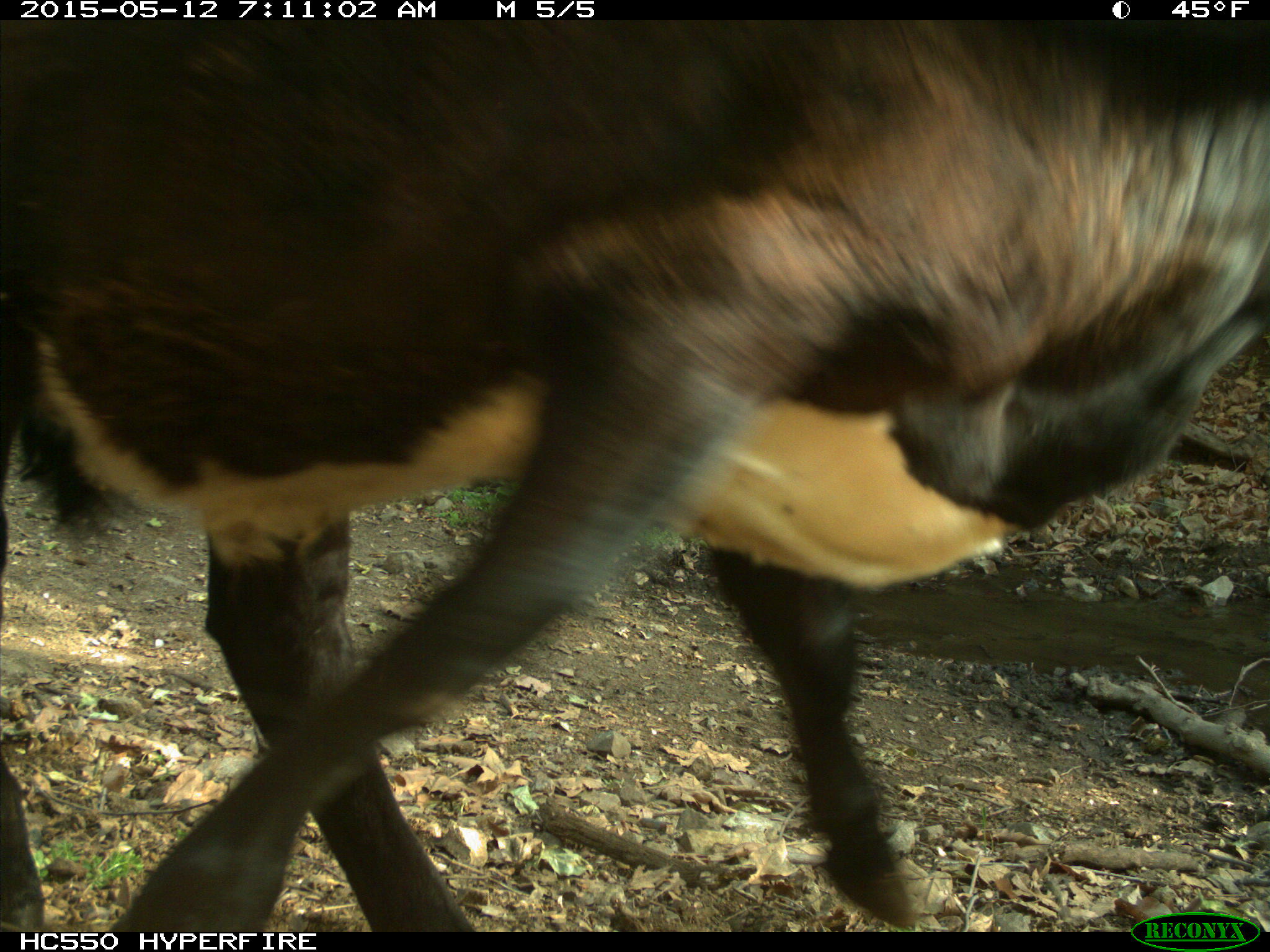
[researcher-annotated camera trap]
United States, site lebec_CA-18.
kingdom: Animalia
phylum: Chordata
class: Mammalia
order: Artiodactyla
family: Bovidae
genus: Bos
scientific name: Bos taurus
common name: domestic cow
Bos taurus (domestic cow).